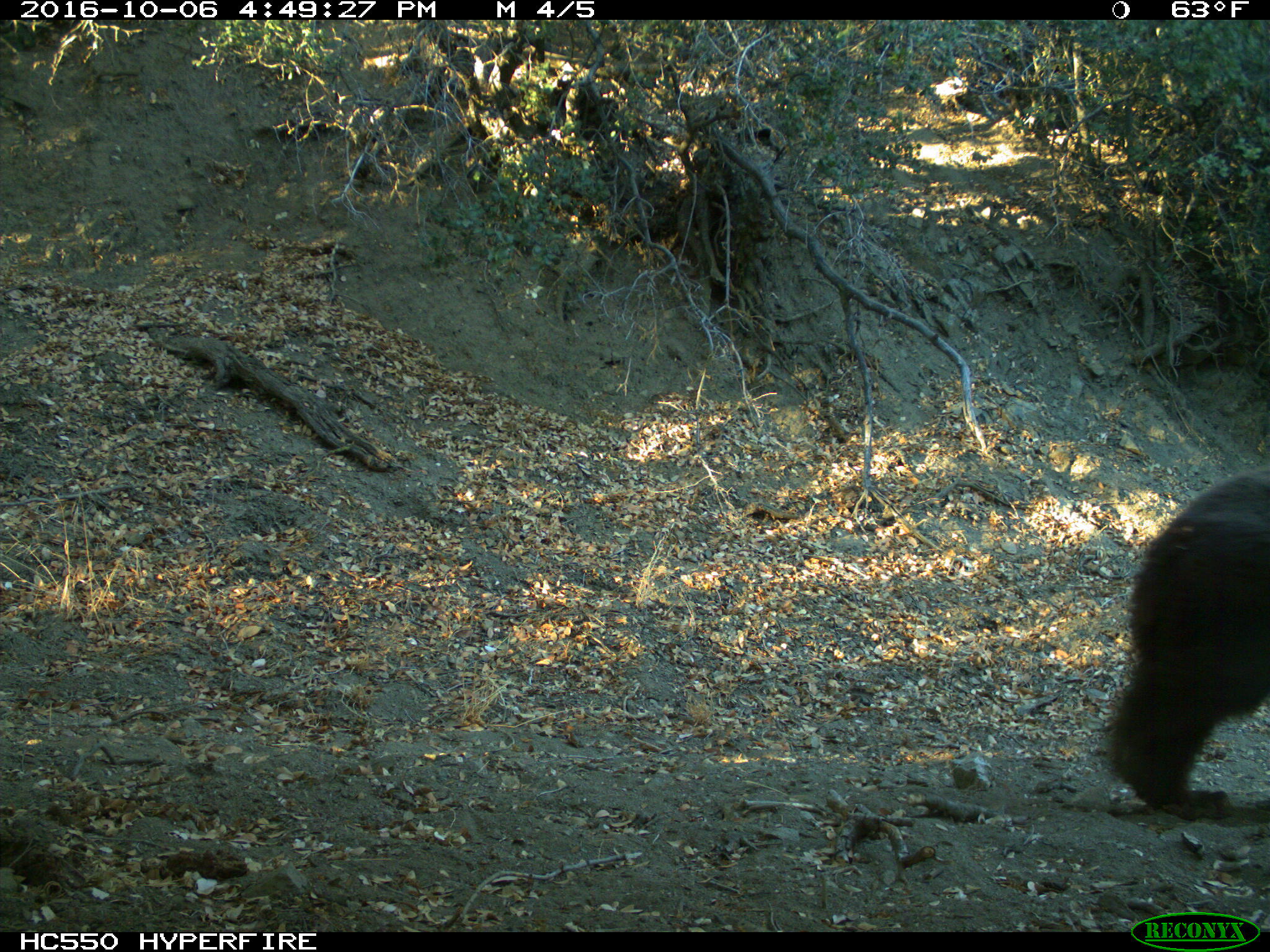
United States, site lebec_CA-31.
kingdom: Animalia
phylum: Chordata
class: Mammalia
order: Carnivora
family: Ursidae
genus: Ursus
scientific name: Ursus americanus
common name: american black bear